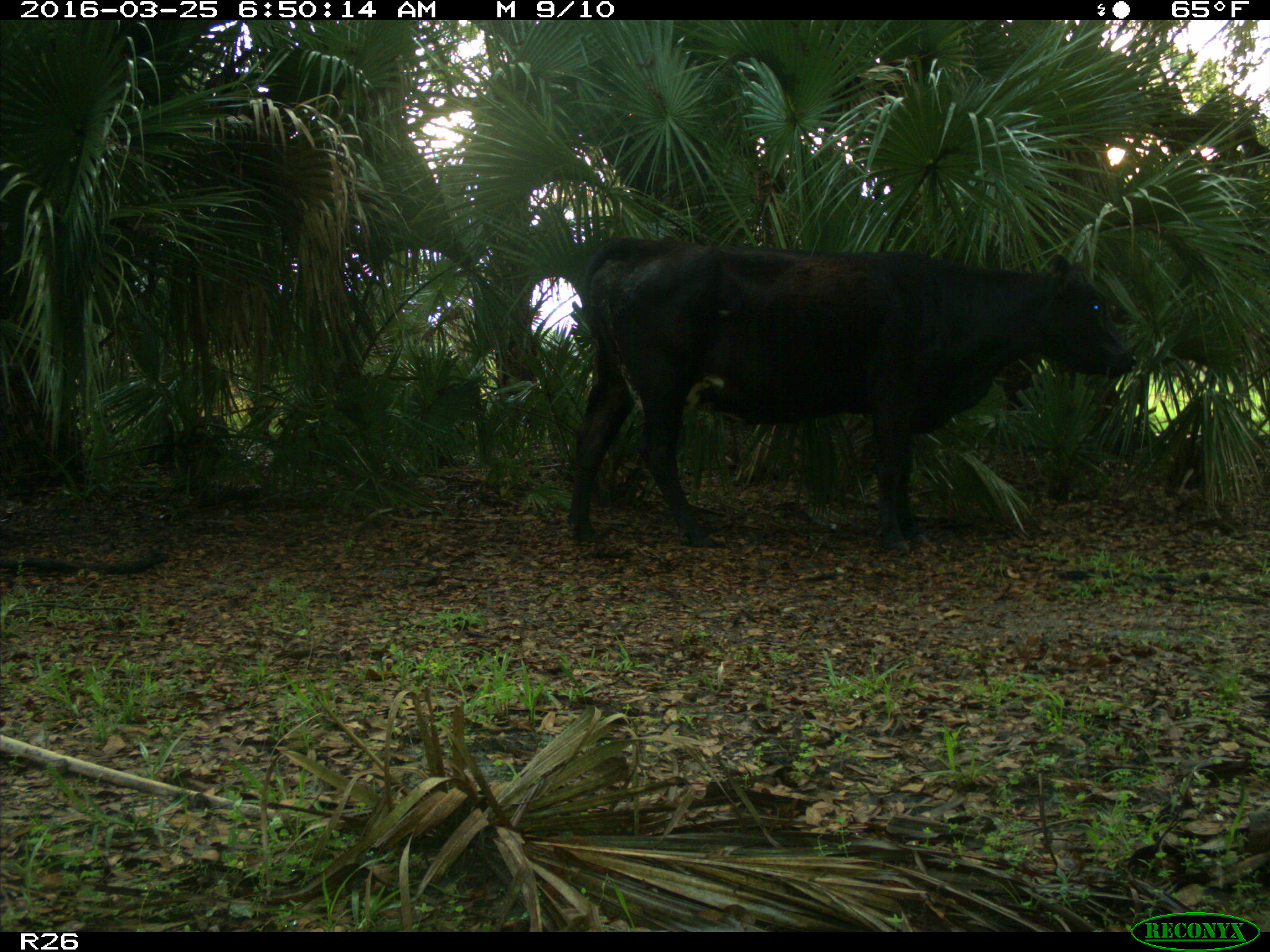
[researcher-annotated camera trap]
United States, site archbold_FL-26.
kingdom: Animalia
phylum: Chordata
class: Mammalia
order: Artiodactyla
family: Bovidae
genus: Bos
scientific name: Bos taurus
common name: domestic cow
Bos taurus (domestic cow).